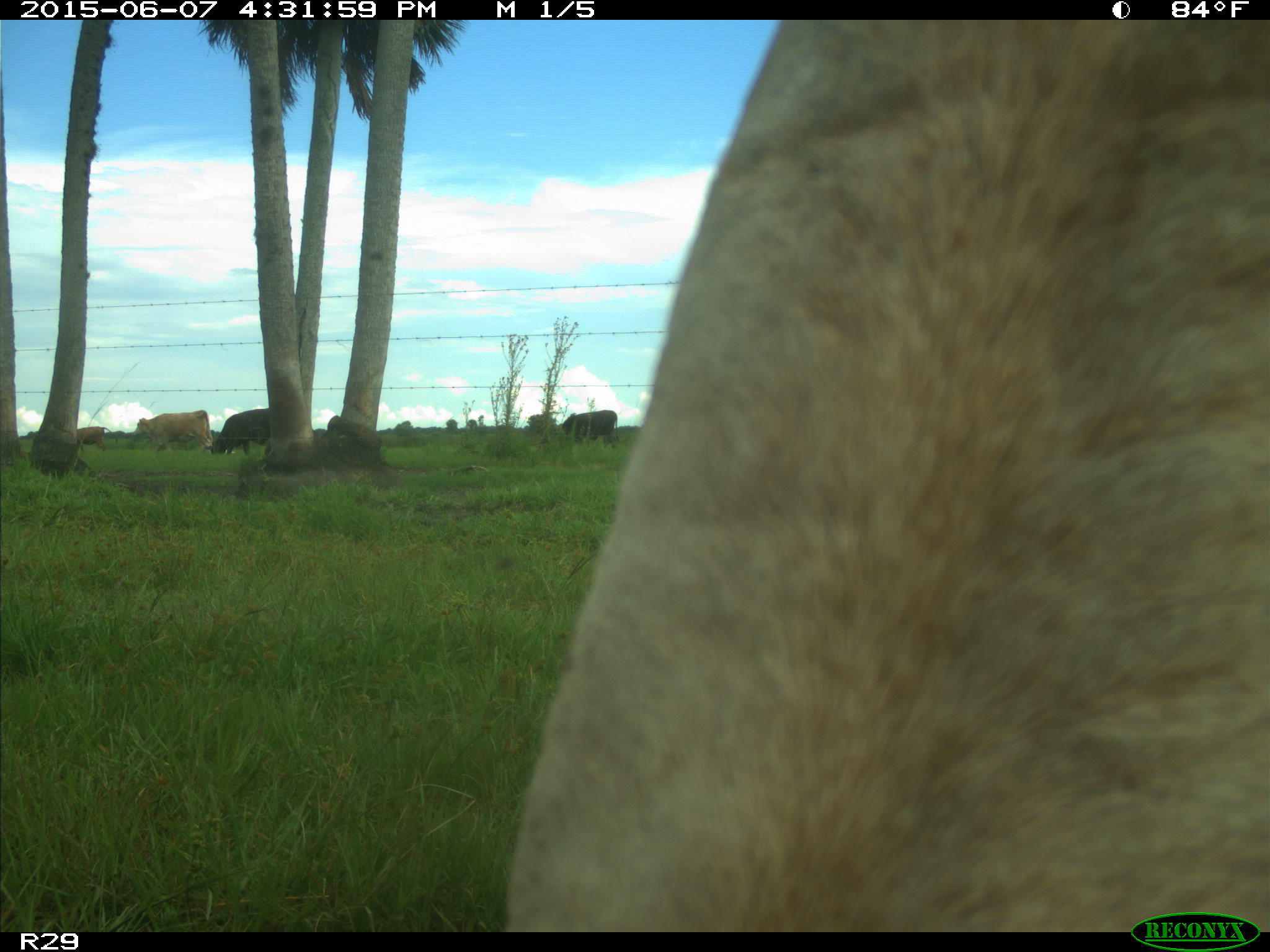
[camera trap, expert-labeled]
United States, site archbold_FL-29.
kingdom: Animalia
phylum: Chordata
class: Mammalia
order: Artiodactyla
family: Bovidae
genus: Bos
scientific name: Bos taurus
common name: domestic cow